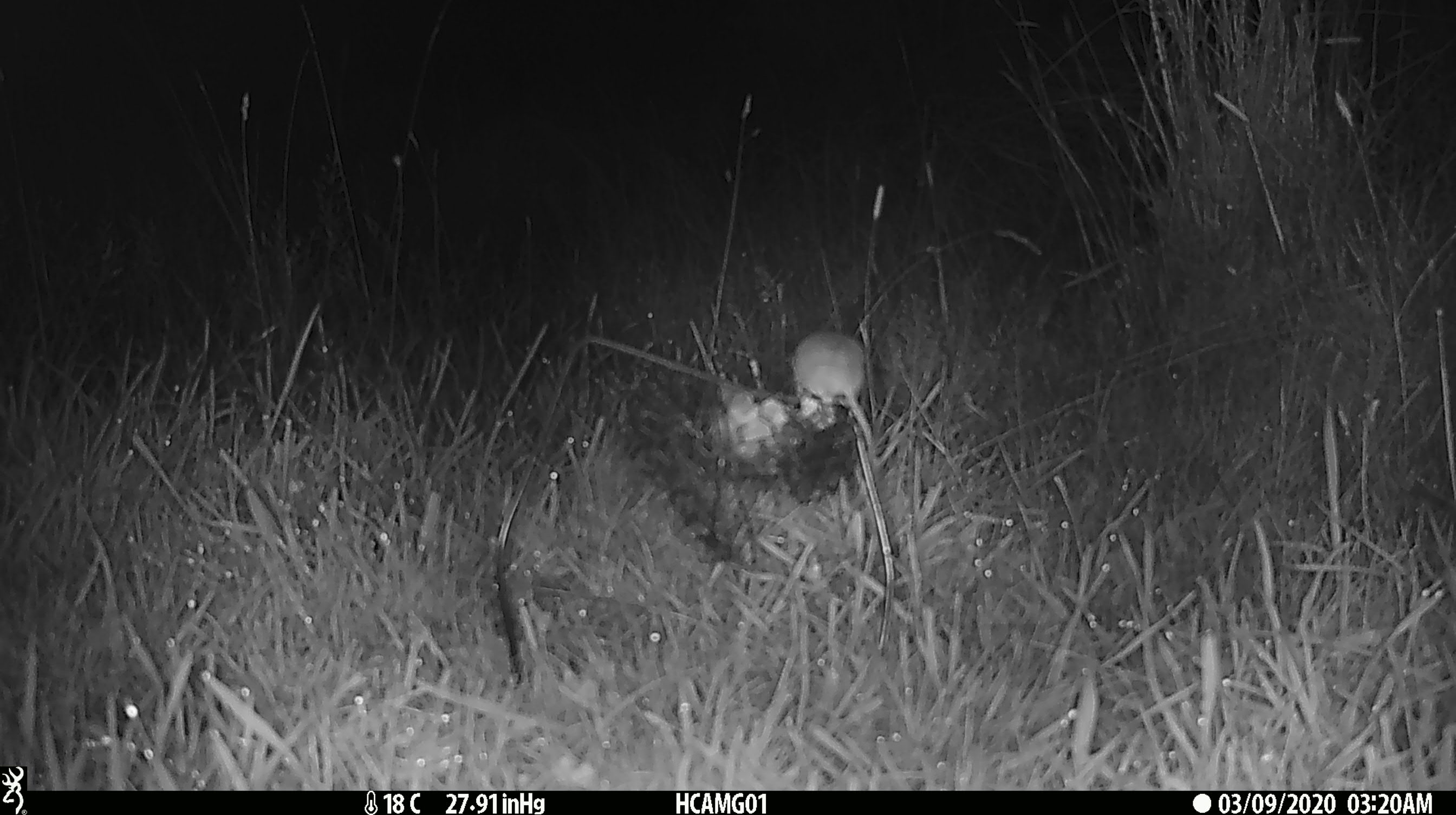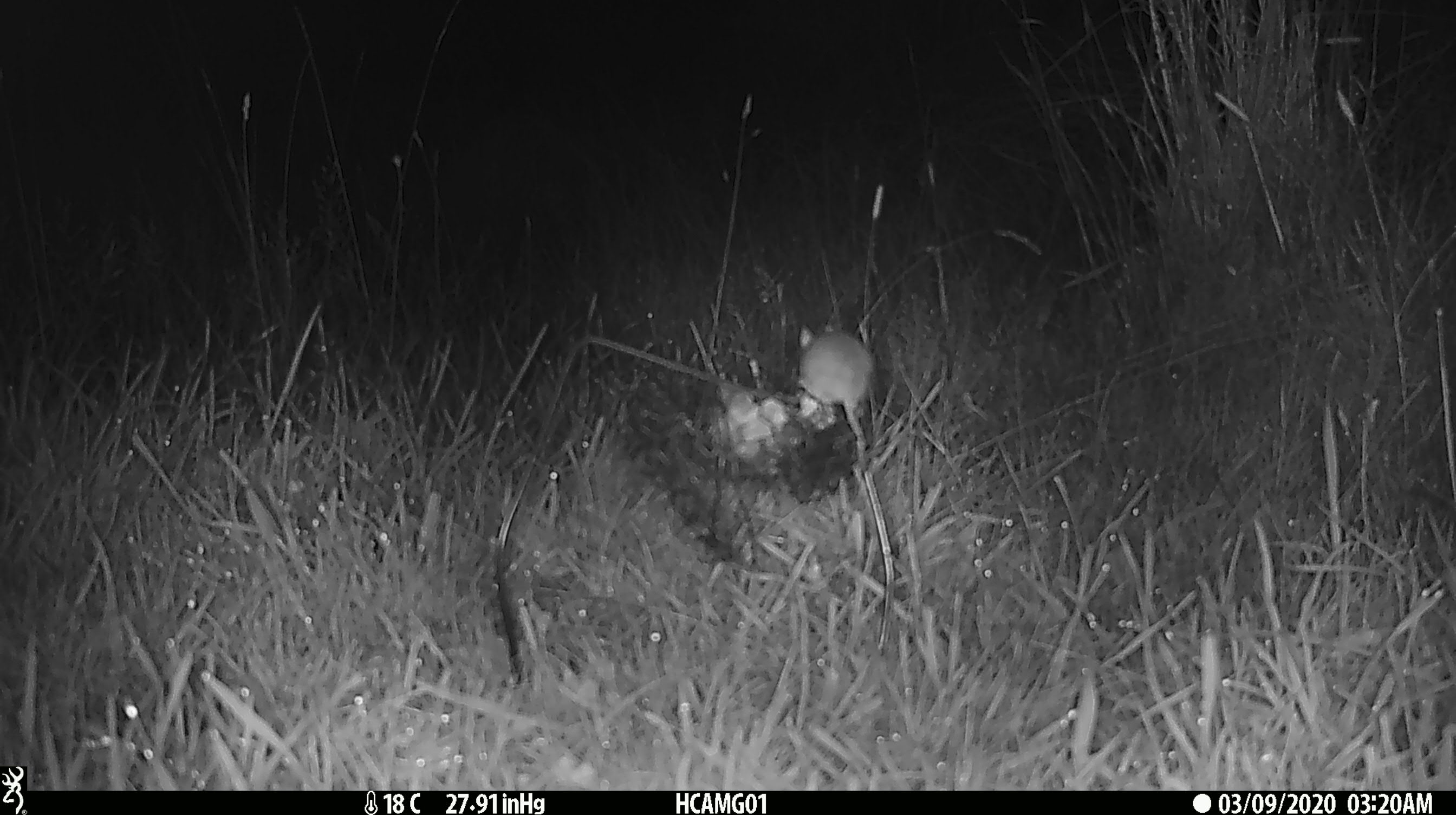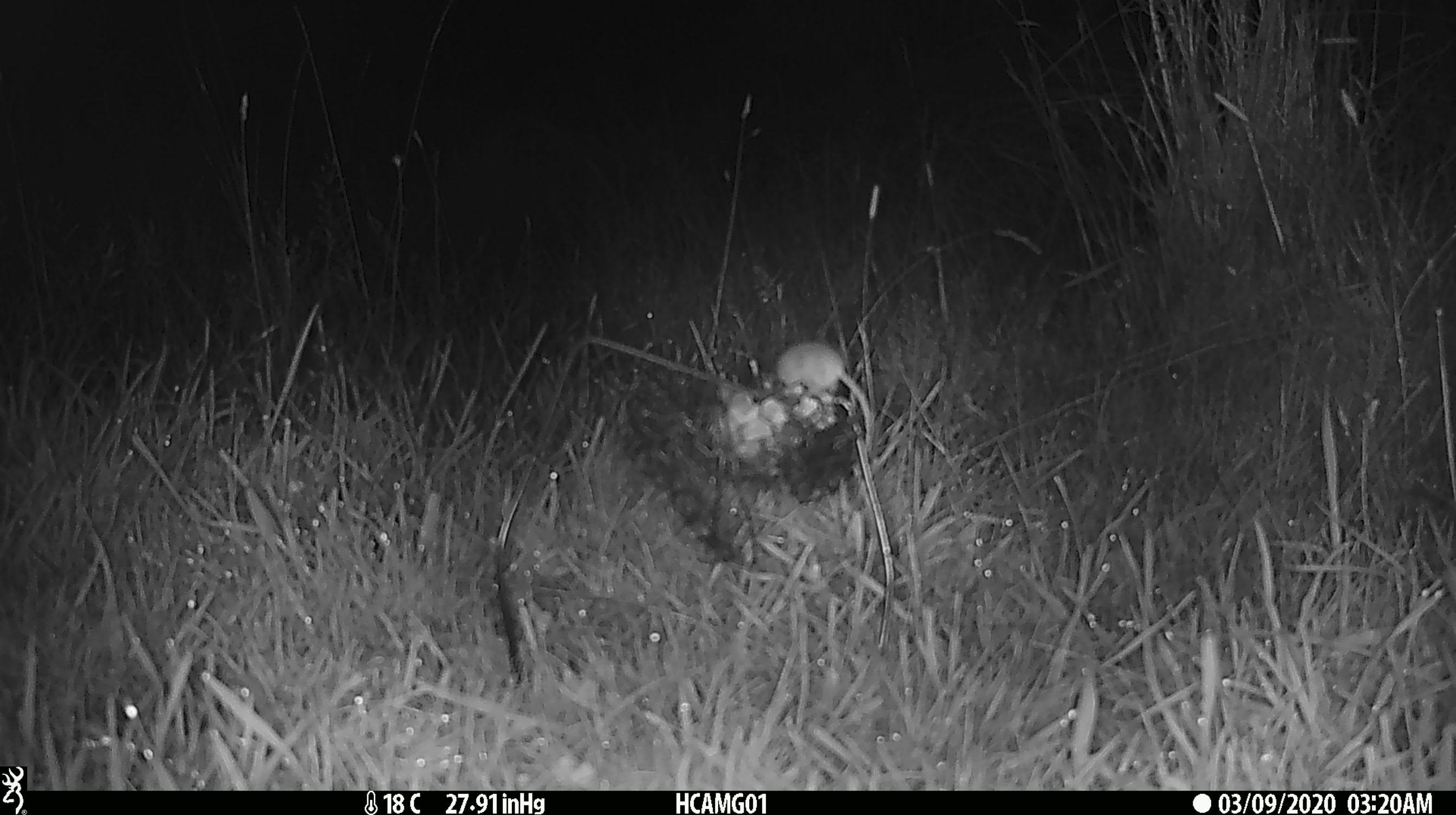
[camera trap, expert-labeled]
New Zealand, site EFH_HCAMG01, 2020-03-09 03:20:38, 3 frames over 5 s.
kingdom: Animalia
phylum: Chordata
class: Mammalia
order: Rodentia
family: Muridae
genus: Mus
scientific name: Mus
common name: mouse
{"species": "mouse (Mus)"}